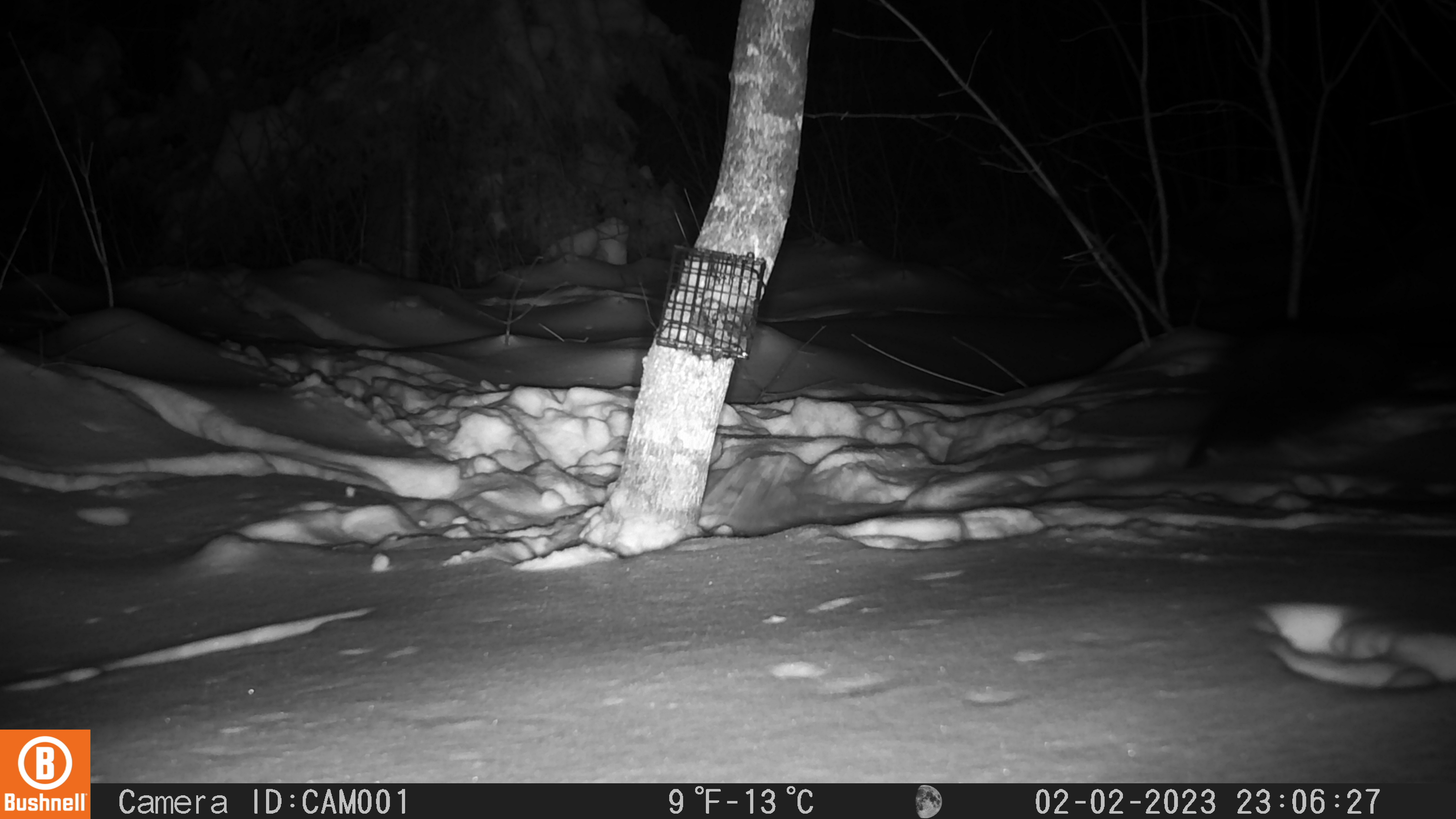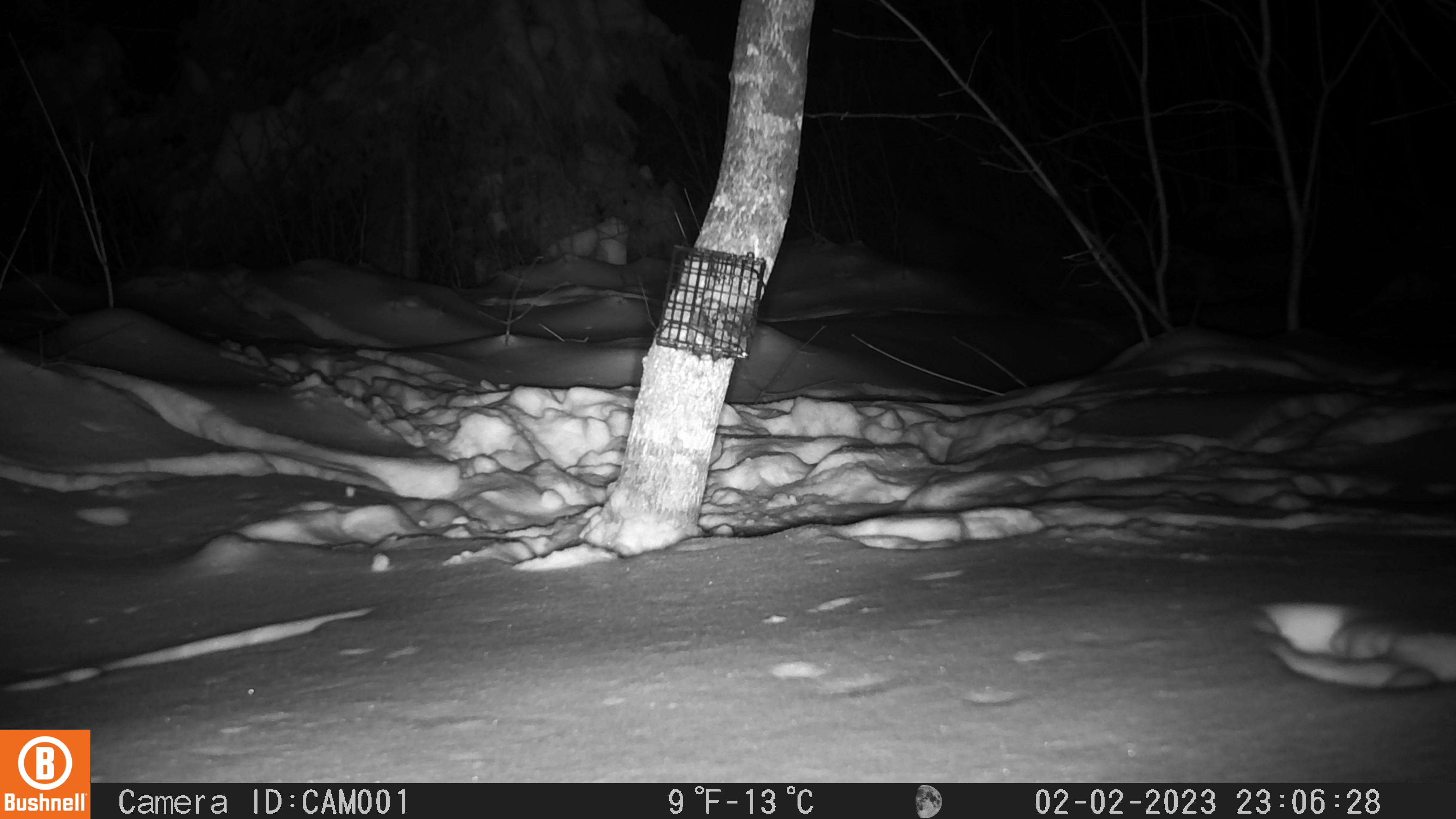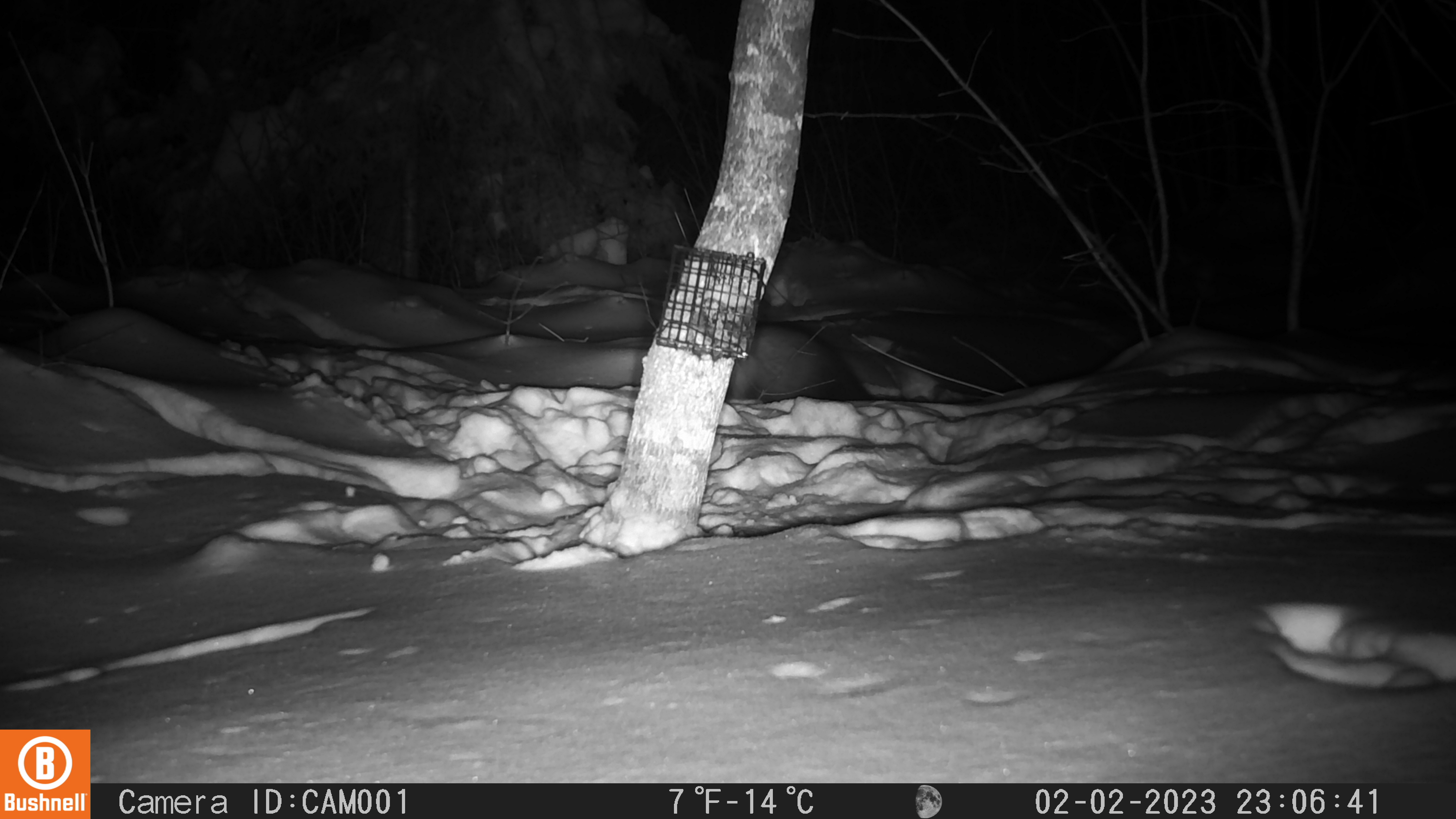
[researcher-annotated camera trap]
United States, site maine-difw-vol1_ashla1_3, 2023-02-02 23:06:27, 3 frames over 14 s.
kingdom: Animalia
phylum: Chordata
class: Mammalia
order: Carnivora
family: Mustelidae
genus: Pekania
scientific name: Pekania pennanti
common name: fisher